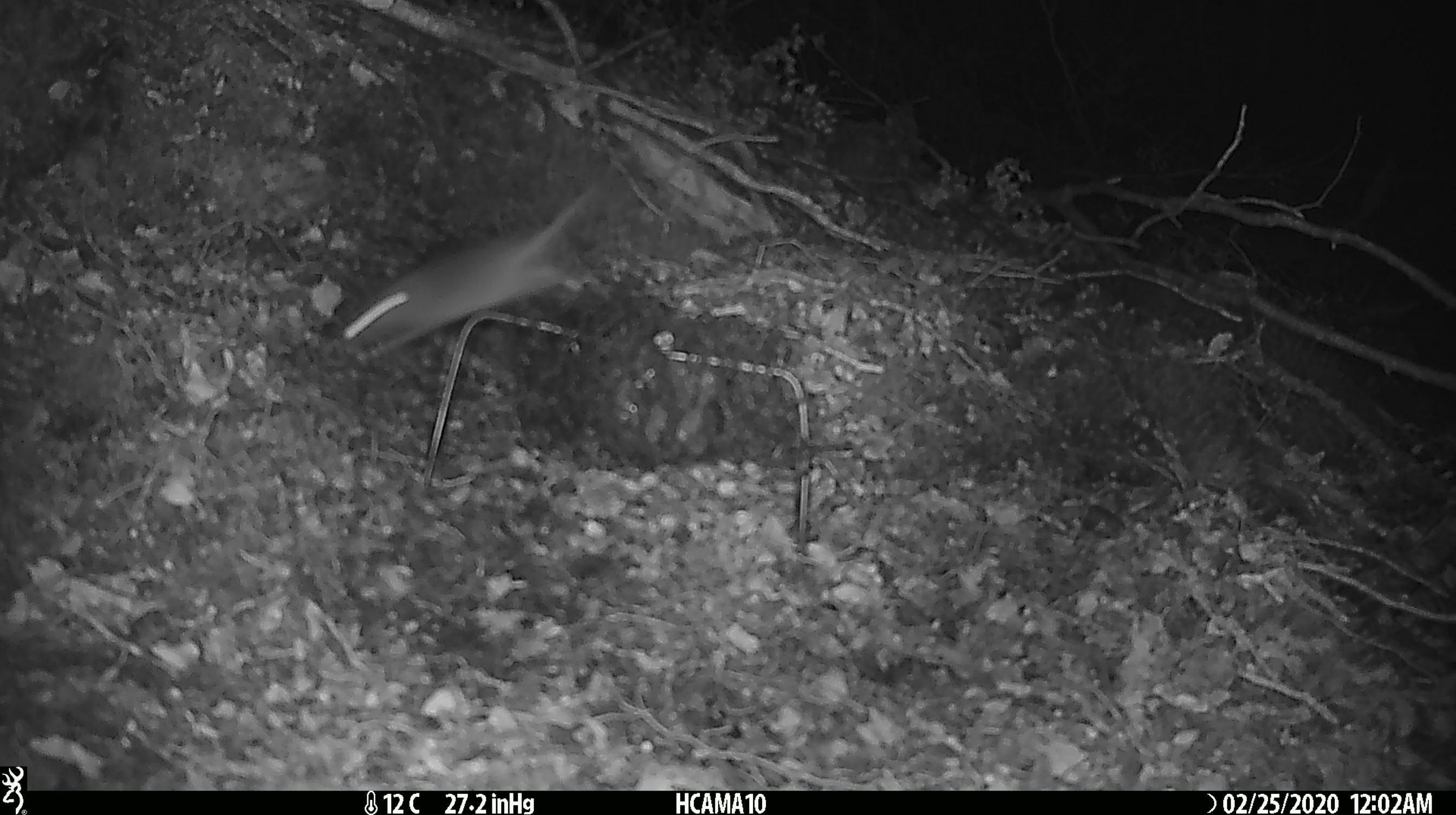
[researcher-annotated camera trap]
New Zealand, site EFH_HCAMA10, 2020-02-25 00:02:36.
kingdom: Animalia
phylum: Chordata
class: Mammalia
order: Rodentia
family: Muridae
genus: Mus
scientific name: Mus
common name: mouse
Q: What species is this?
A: Mouse (Mus).